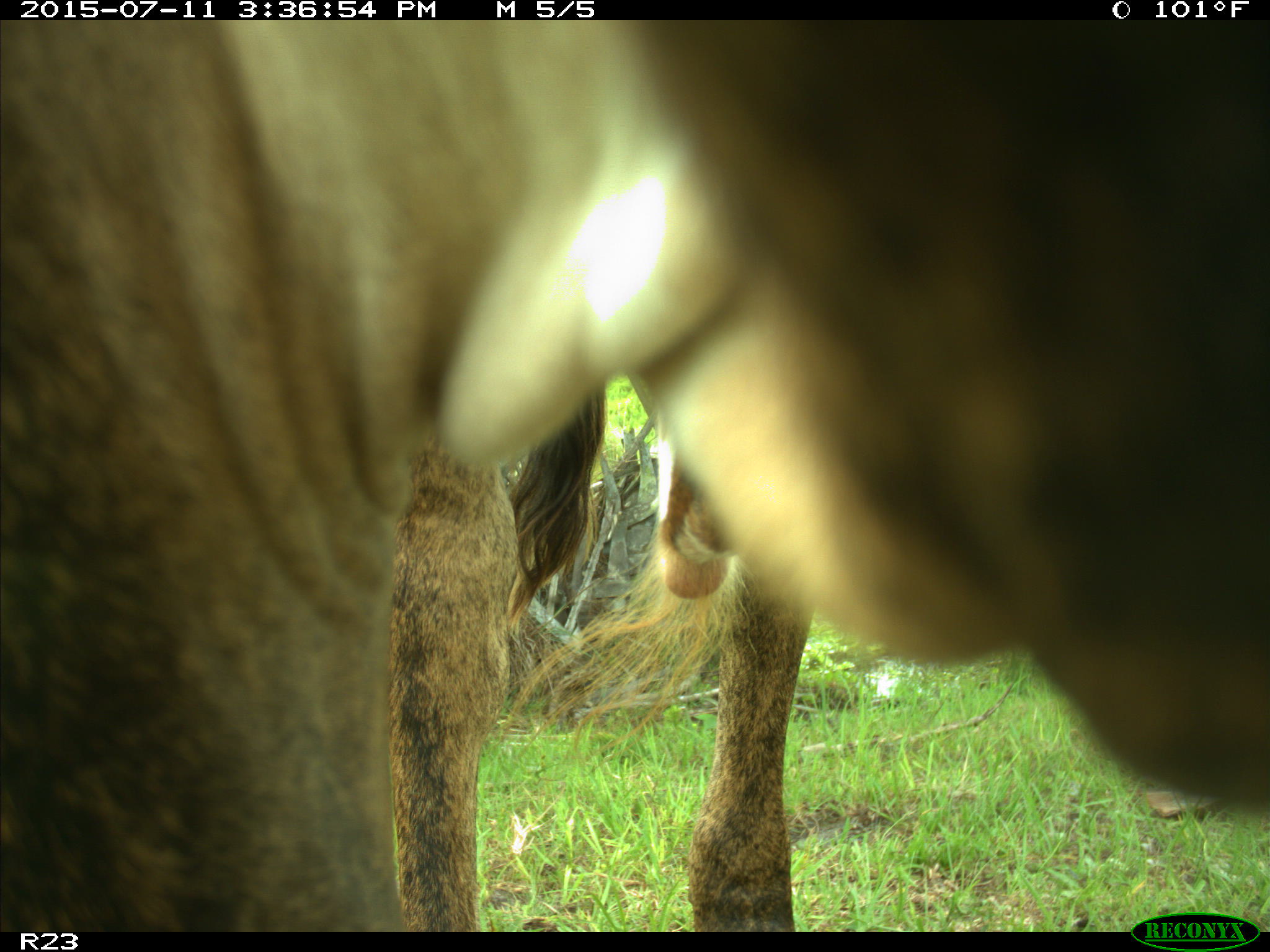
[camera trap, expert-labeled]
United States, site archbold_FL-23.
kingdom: Animalia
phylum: Chordata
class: Mammalia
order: Artiodactyla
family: Bovidae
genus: Bos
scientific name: Bos taurus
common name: domestic cow